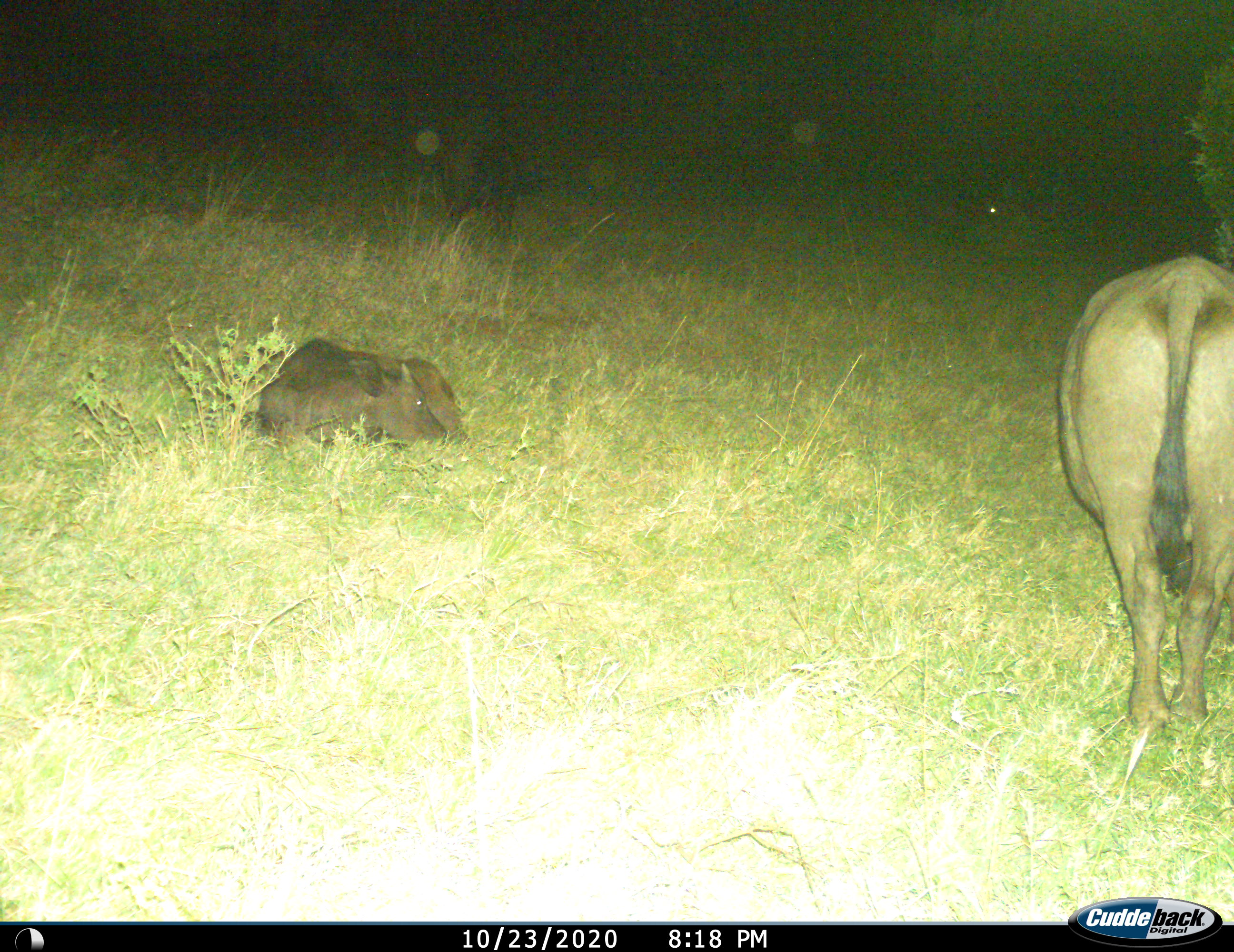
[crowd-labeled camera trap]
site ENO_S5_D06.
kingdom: Animalia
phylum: Chordata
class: Mammalia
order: Artiodactyla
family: Bovidae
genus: Syncerus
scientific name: Syncerus caffer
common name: african buffalo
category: buffalo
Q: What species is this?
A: Buffalo (african buffalo) (Syncerus caffer).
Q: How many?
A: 2.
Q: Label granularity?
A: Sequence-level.